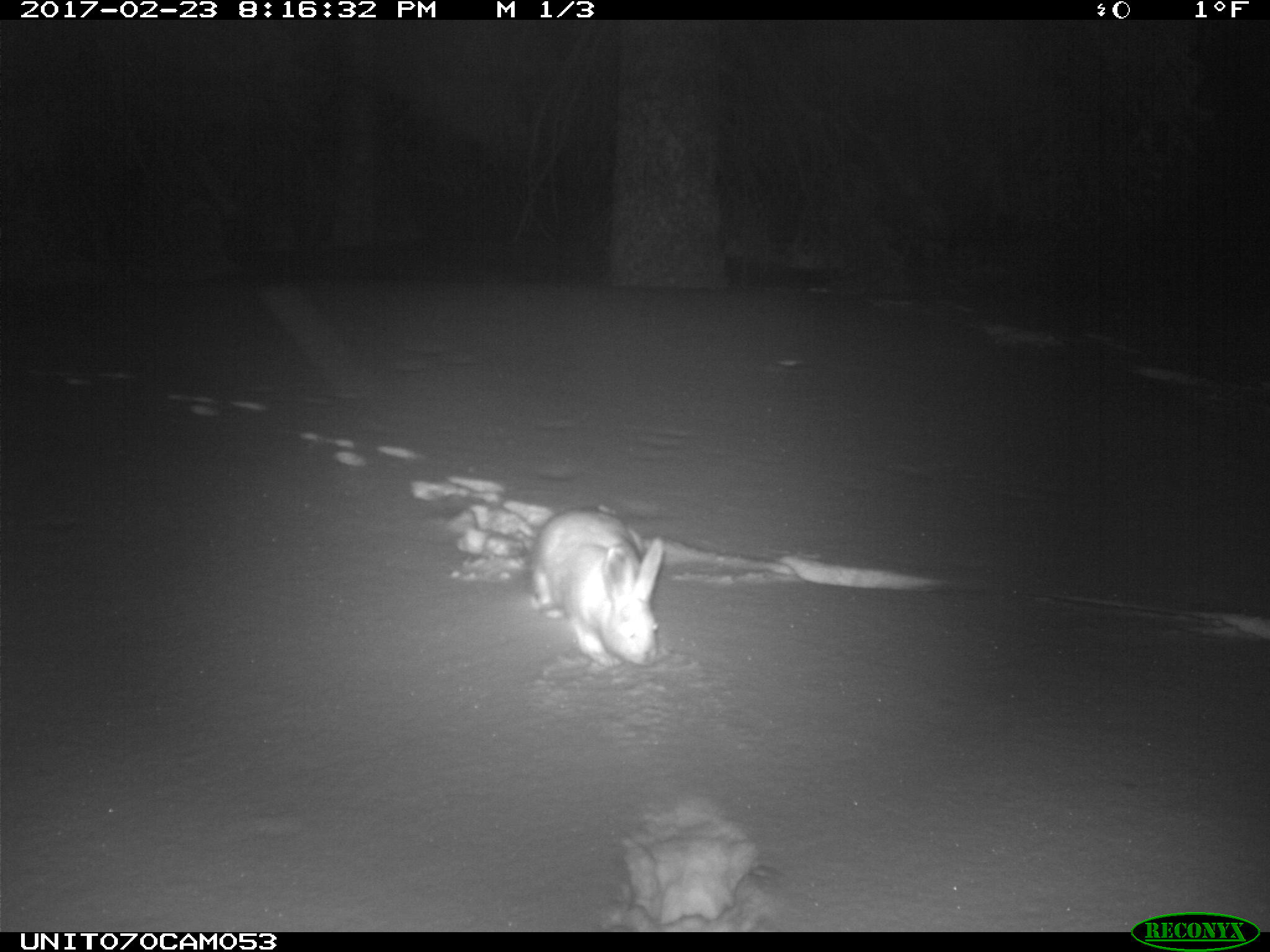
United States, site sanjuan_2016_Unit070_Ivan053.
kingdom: Animalia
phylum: Chordata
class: Mammalia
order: Lagomorpha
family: Leporidae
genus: Lepus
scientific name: Lepus americanus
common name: snowshoe hare